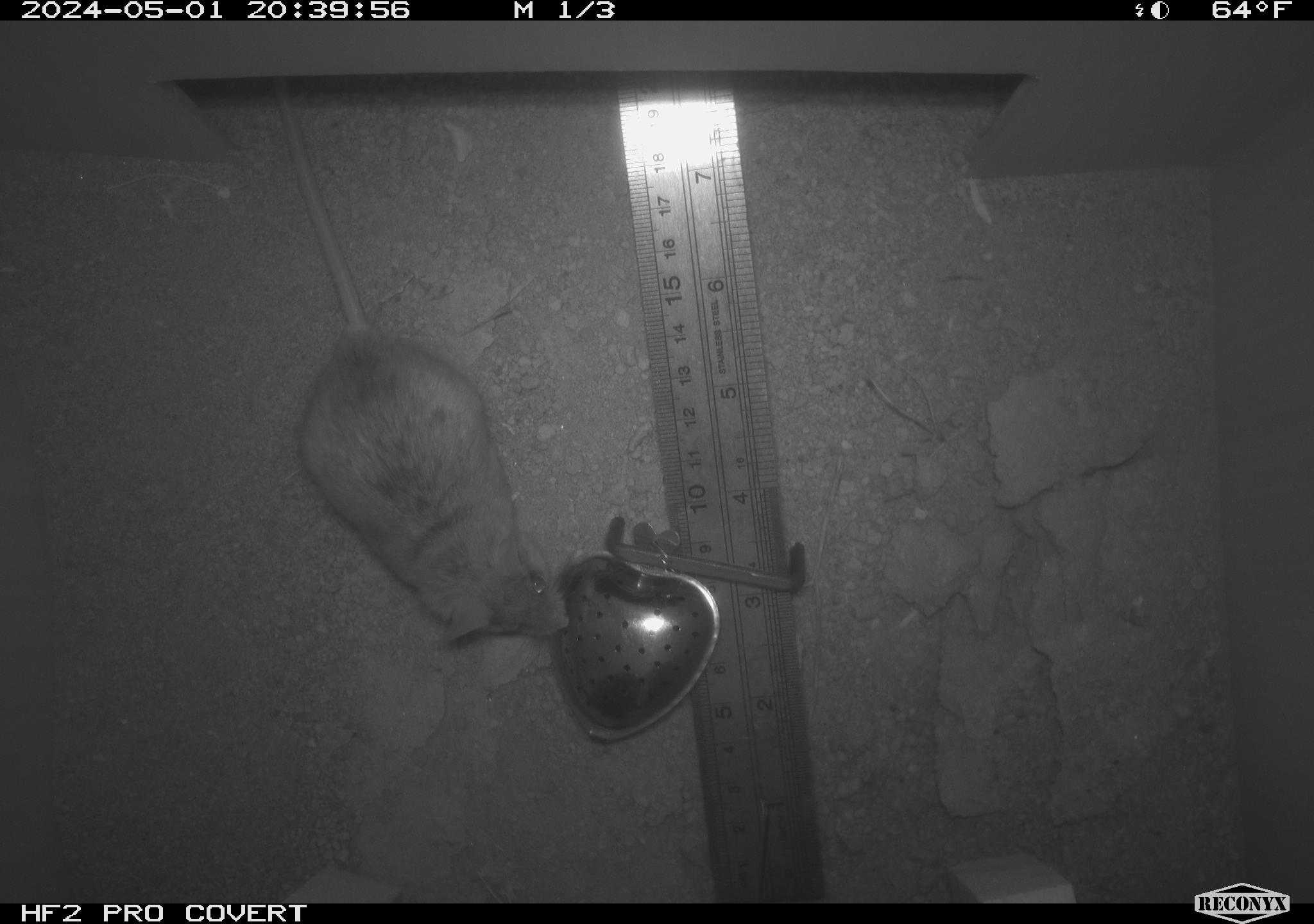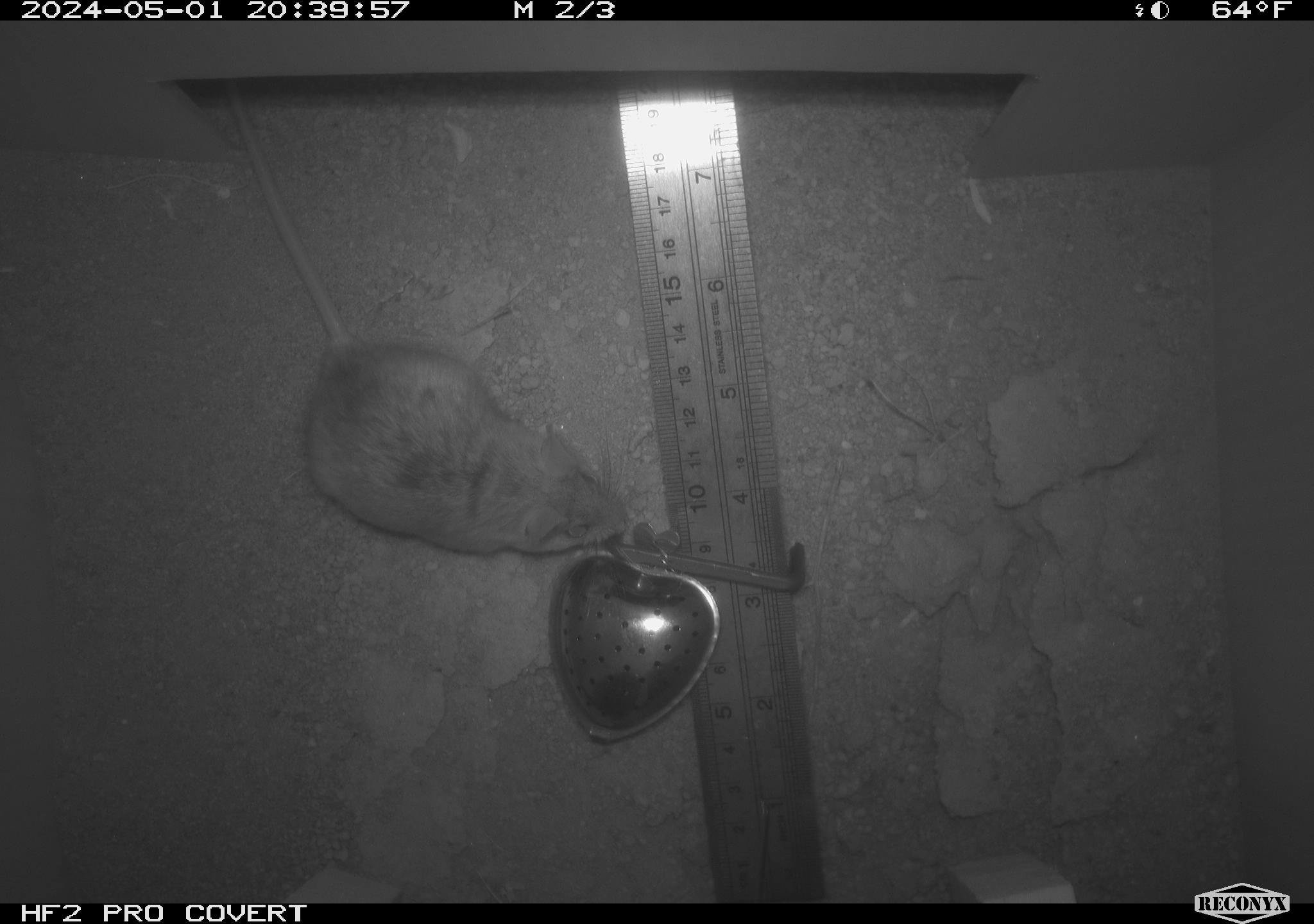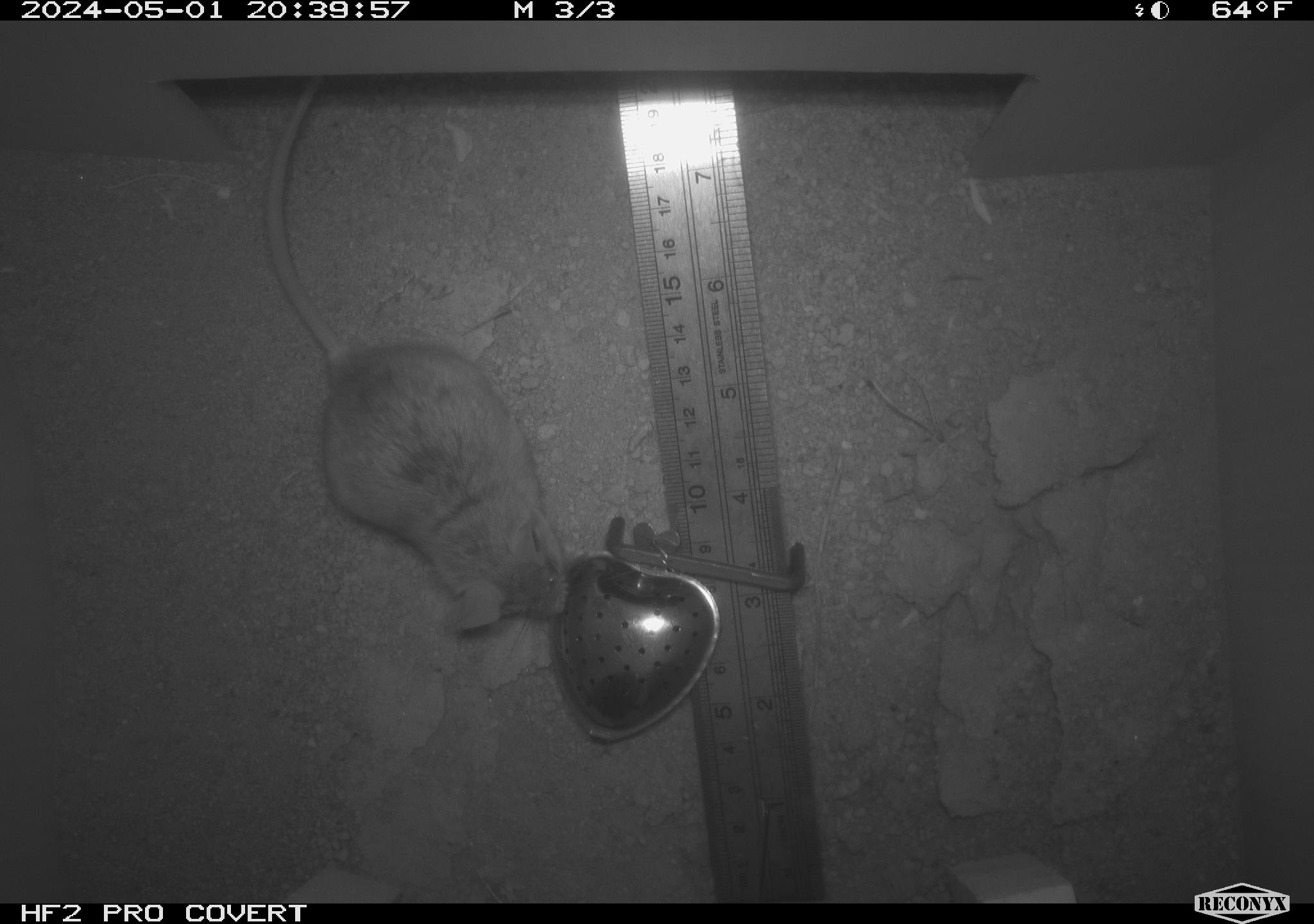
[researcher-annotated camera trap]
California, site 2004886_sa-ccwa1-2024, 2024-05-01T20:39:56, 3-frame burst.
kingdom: Animalia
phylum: Chordata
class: Mammalia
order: Rodentia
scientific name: Rodentia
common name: mouse species